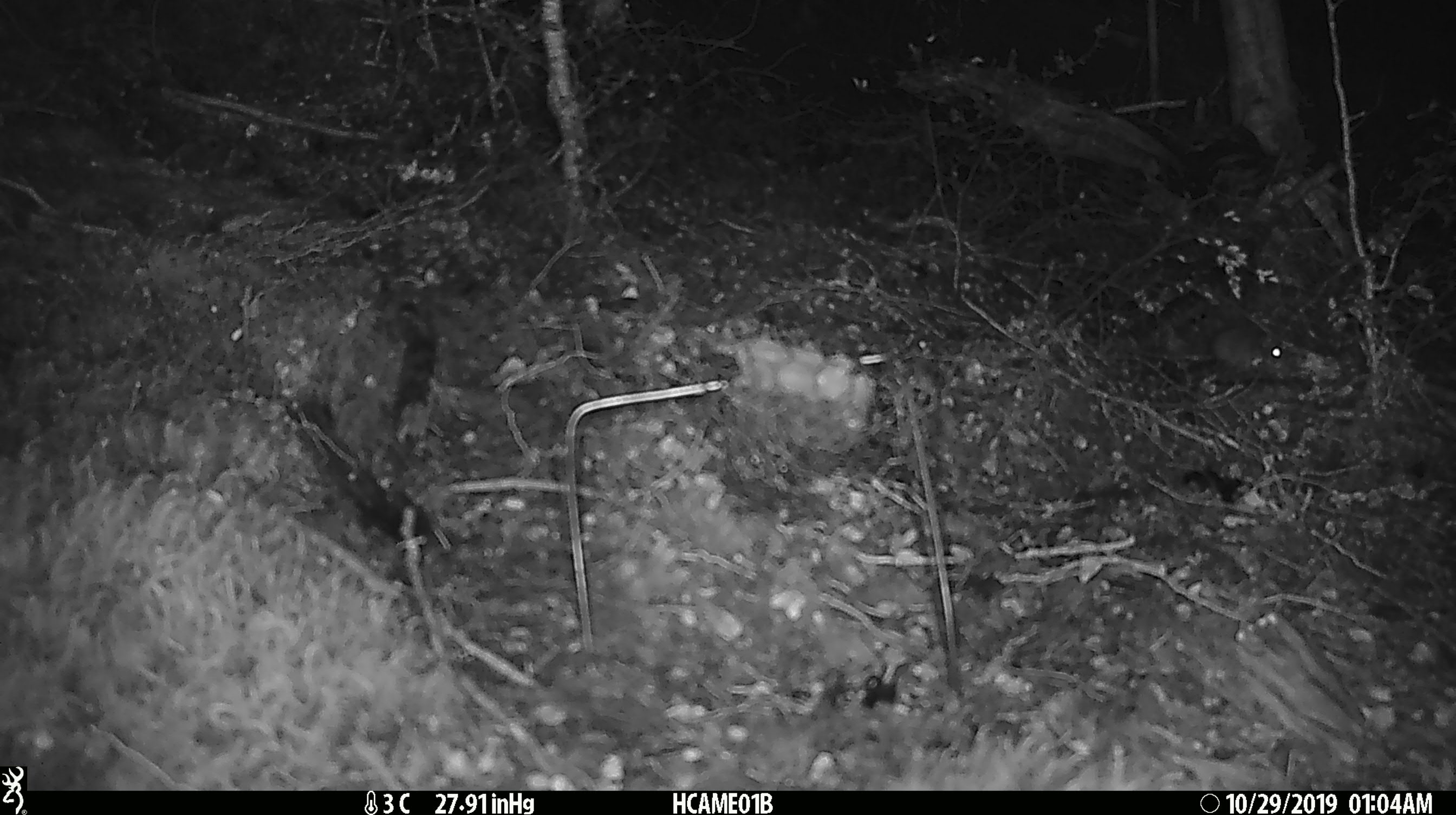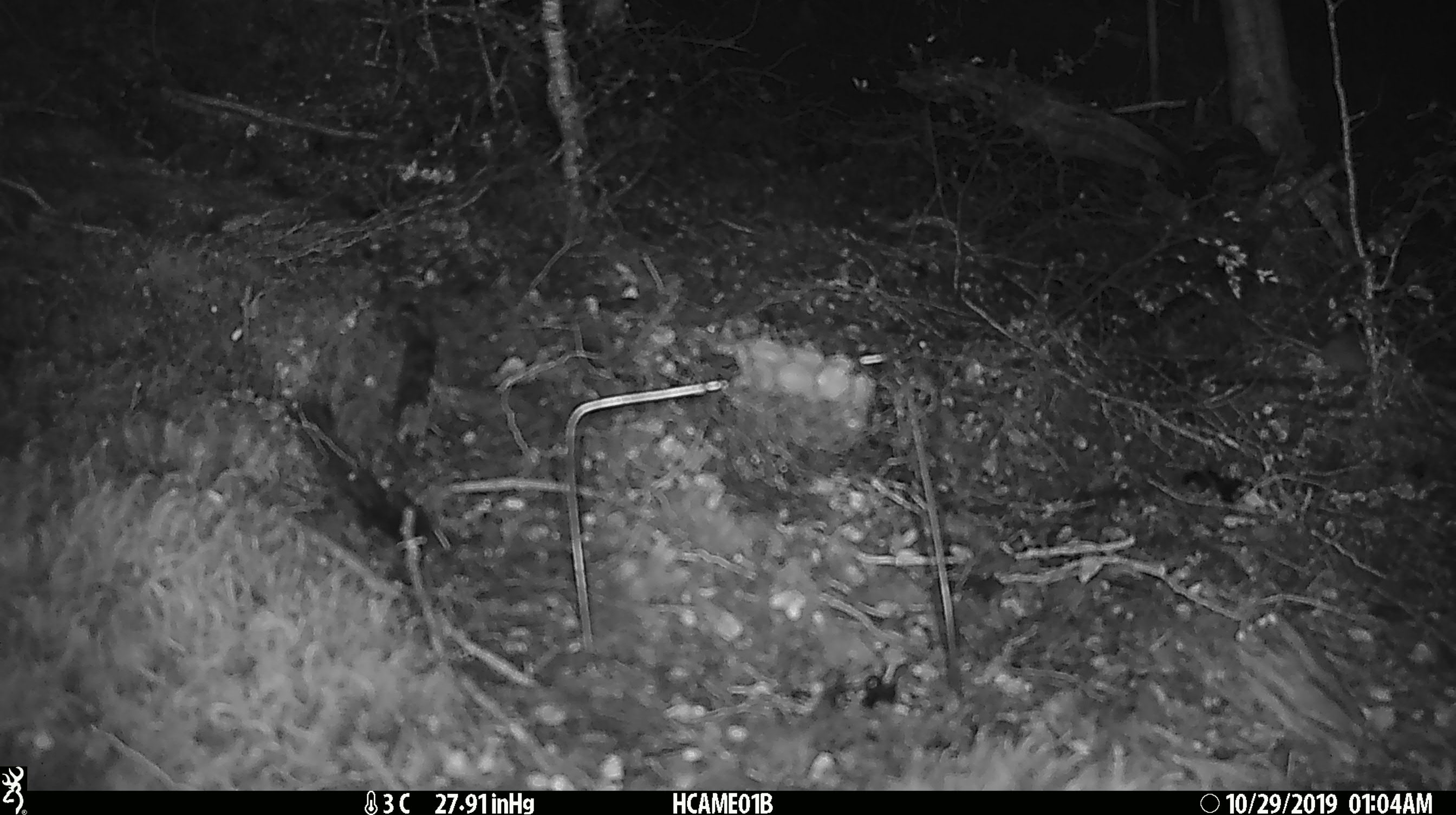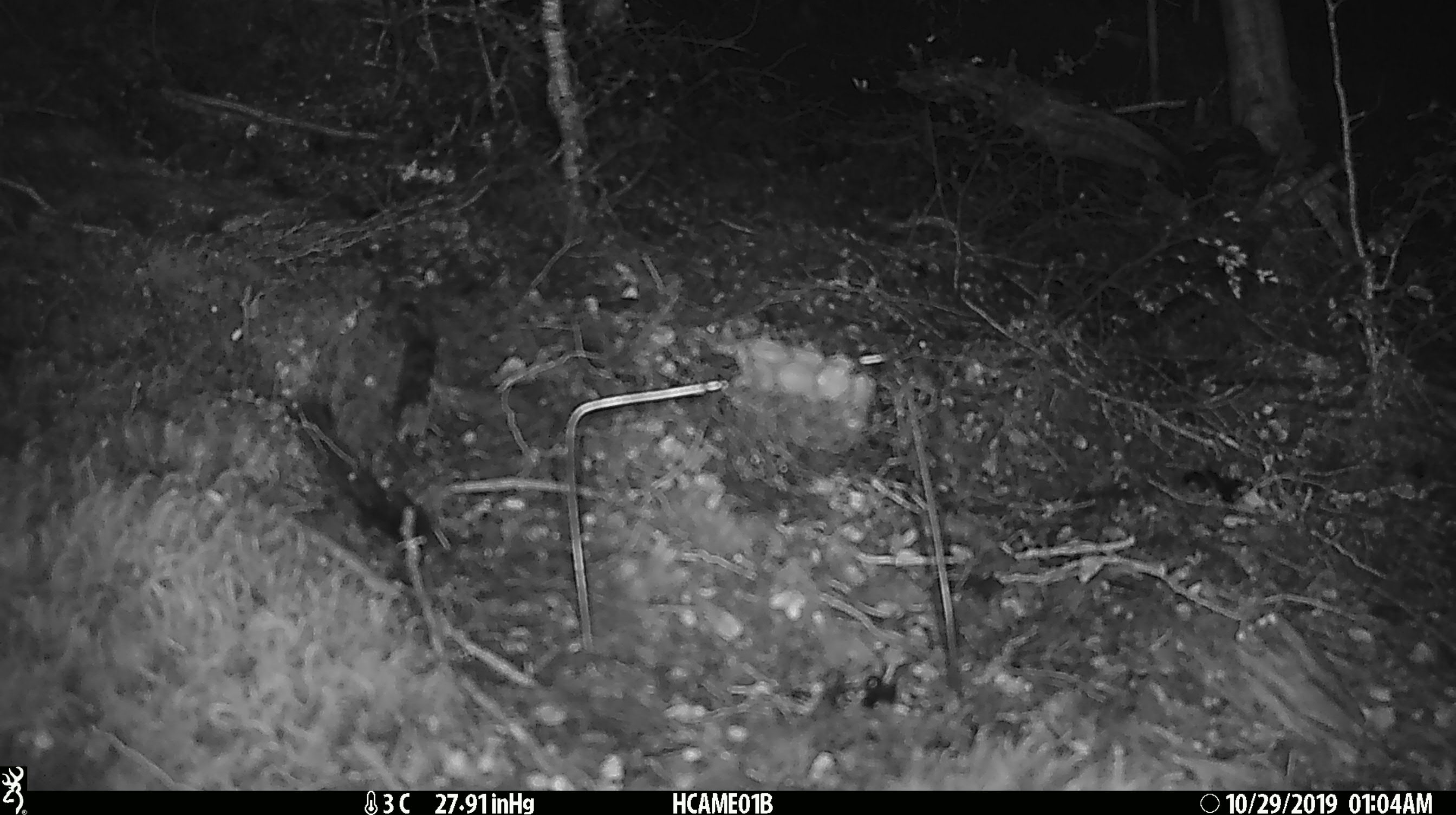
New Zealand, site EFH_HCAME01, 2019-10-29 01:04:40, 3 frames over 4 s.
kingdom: Animalia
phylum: Chordata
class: Mammalia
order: Rodentia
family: Muridae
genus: Mus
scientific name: Mus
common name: mouse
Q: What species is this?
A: Mouse (Mus).